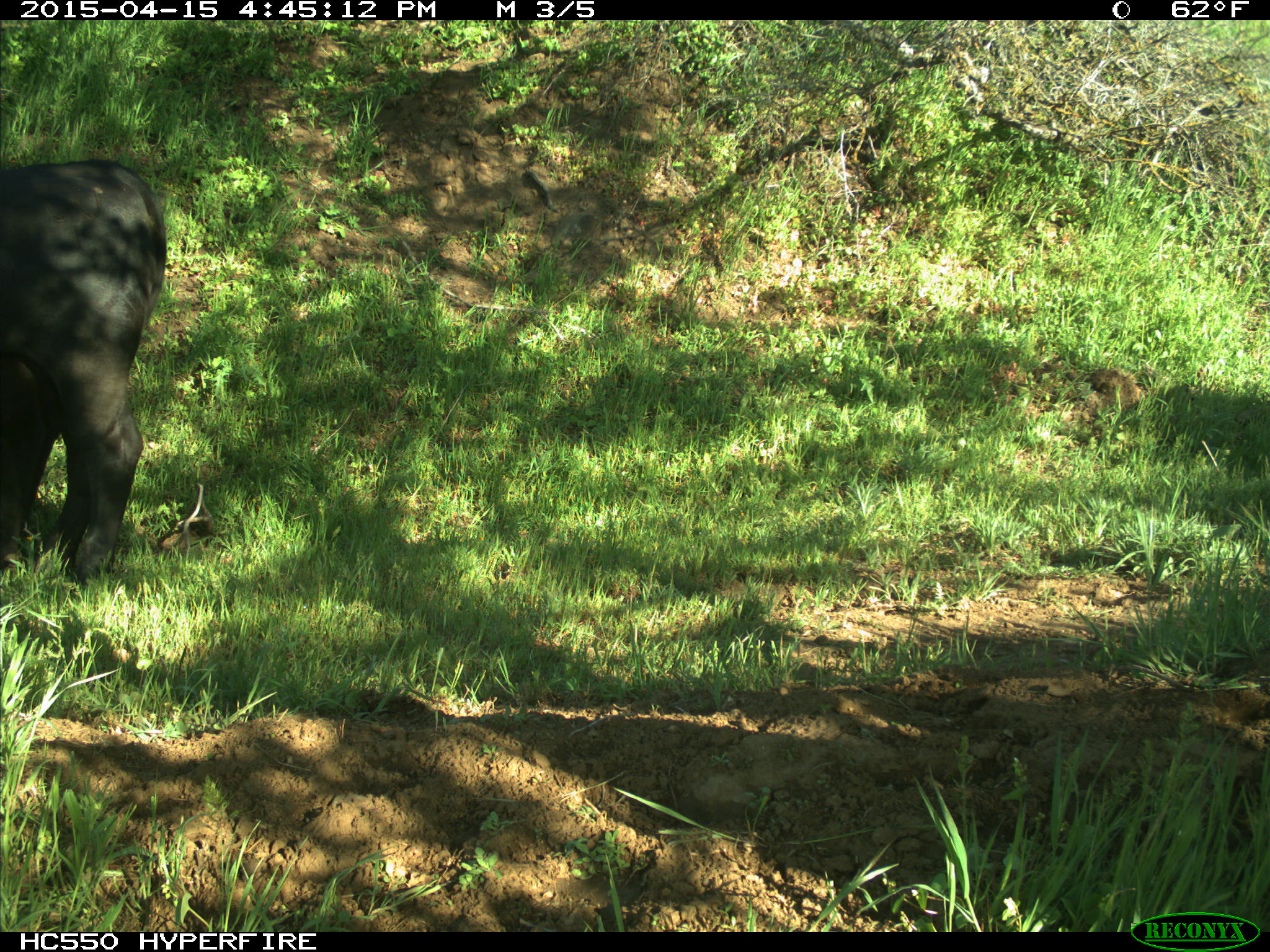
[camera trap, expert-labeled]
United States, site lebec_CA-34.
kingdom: Animalia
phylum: Chordata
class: Mammalia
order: Artiodactyla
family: Bovidae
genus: Bos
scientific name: Bos taurus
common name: domestic cow